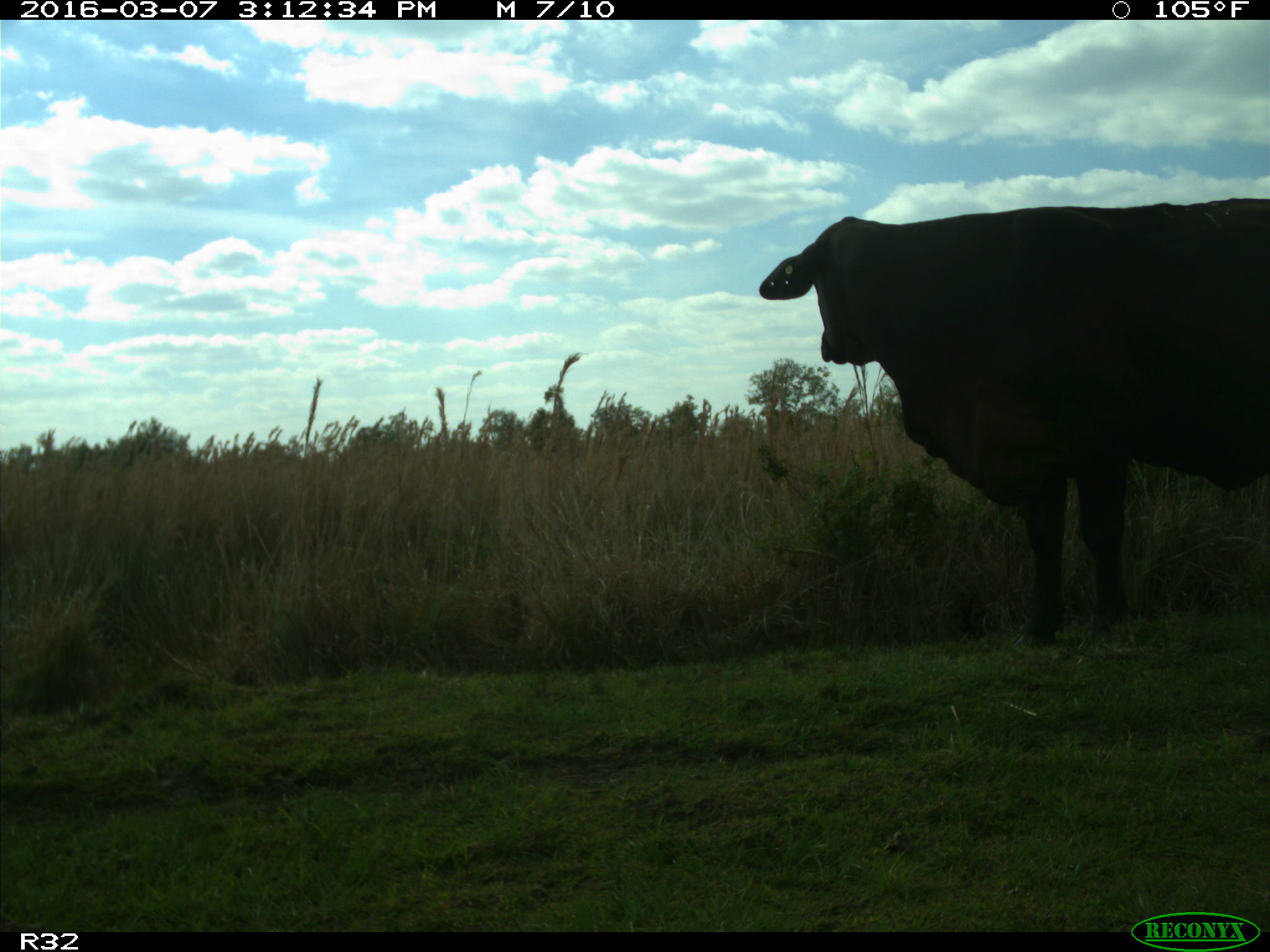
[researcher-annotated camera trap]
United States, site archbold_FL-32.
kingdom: Animalia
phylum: Chordata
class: Mammalia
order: Artiodactyla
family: Bovidae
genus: Bos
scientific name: Bos taurus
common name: domestic cow